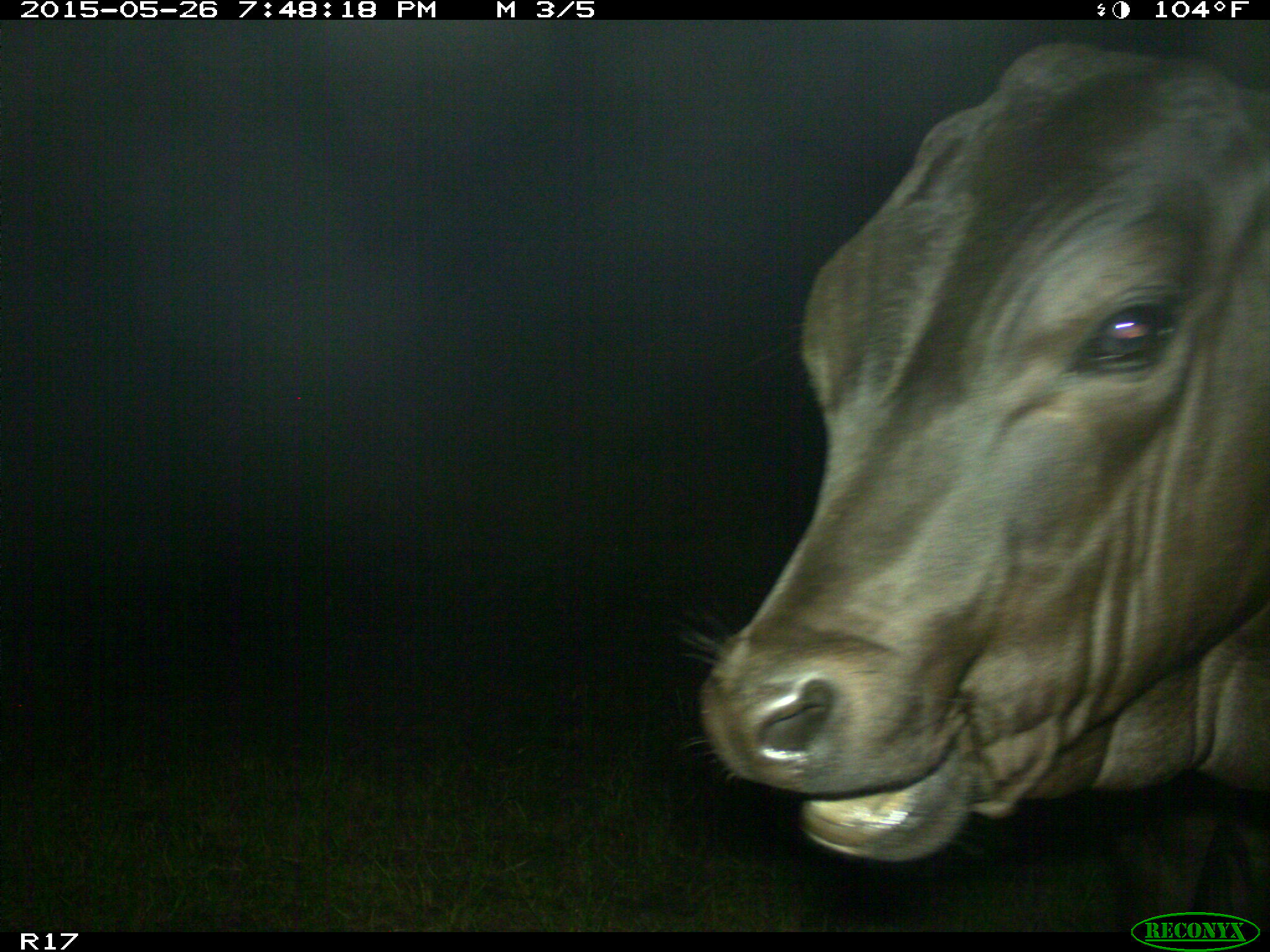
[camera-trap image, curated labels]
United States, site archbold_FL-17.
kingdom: Animalia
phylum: Chordata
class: Mammalia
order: Artiodactyla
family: Bovidae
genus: Bos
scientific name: Bos taurus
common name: domestic cow